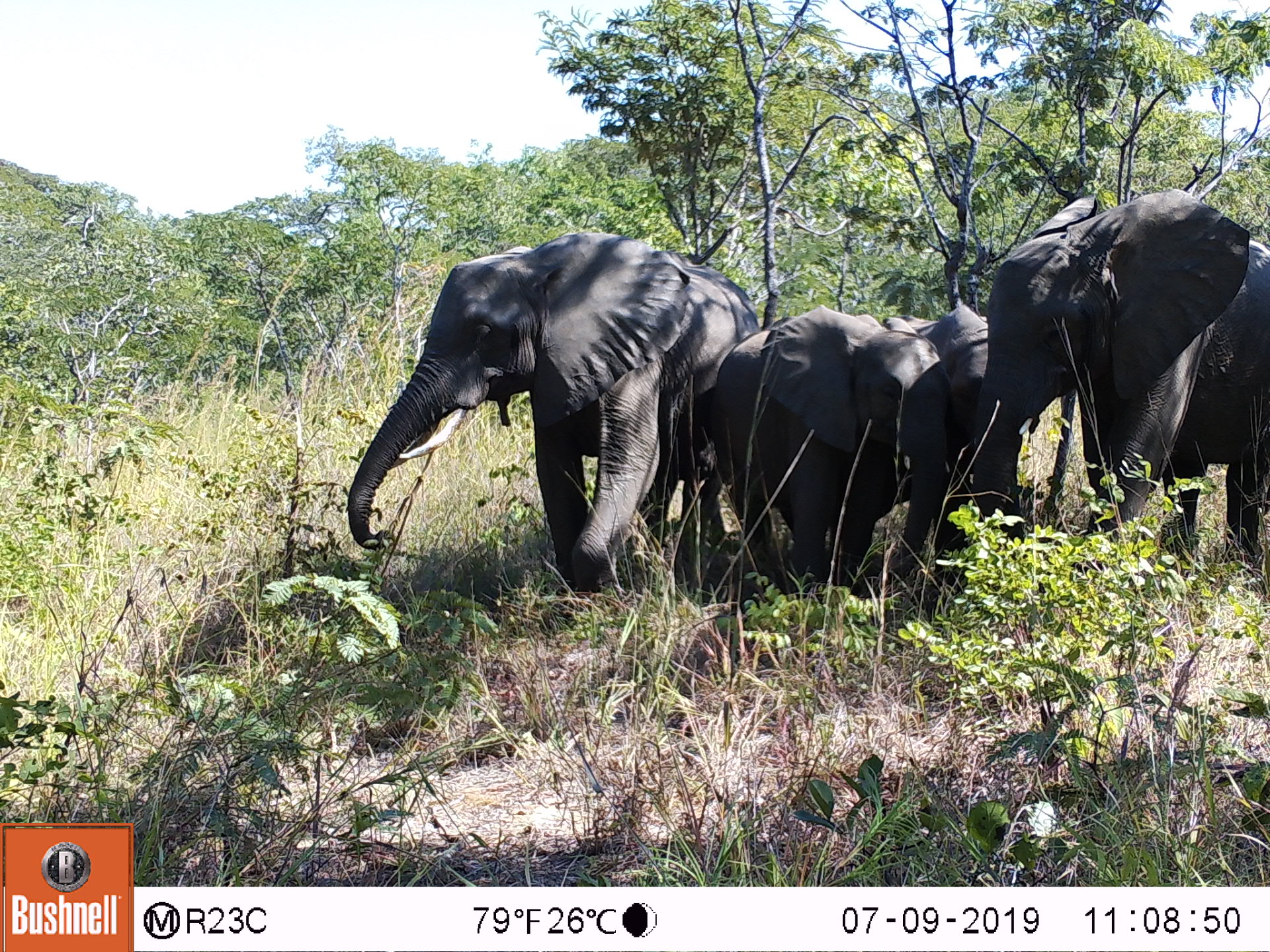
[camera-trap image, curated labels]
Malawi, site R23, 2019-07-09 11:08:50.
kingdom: Animalia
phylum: Chordata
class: Mammalia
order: Proboscidea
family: Elephantidae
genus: Loxodonta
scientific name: Loxodonta africana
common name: african savanna elephant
African savanna elephant (Loxodonta africana), count 4.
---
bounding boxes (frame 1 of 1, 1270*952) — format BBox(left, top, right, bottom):
african savanna elephant: BBox(334, 227, 771, 603); BBox(960, 178, 1267, 584); BBox(705, 297, 961, 626); BBox(863, 293, 1050, 529)